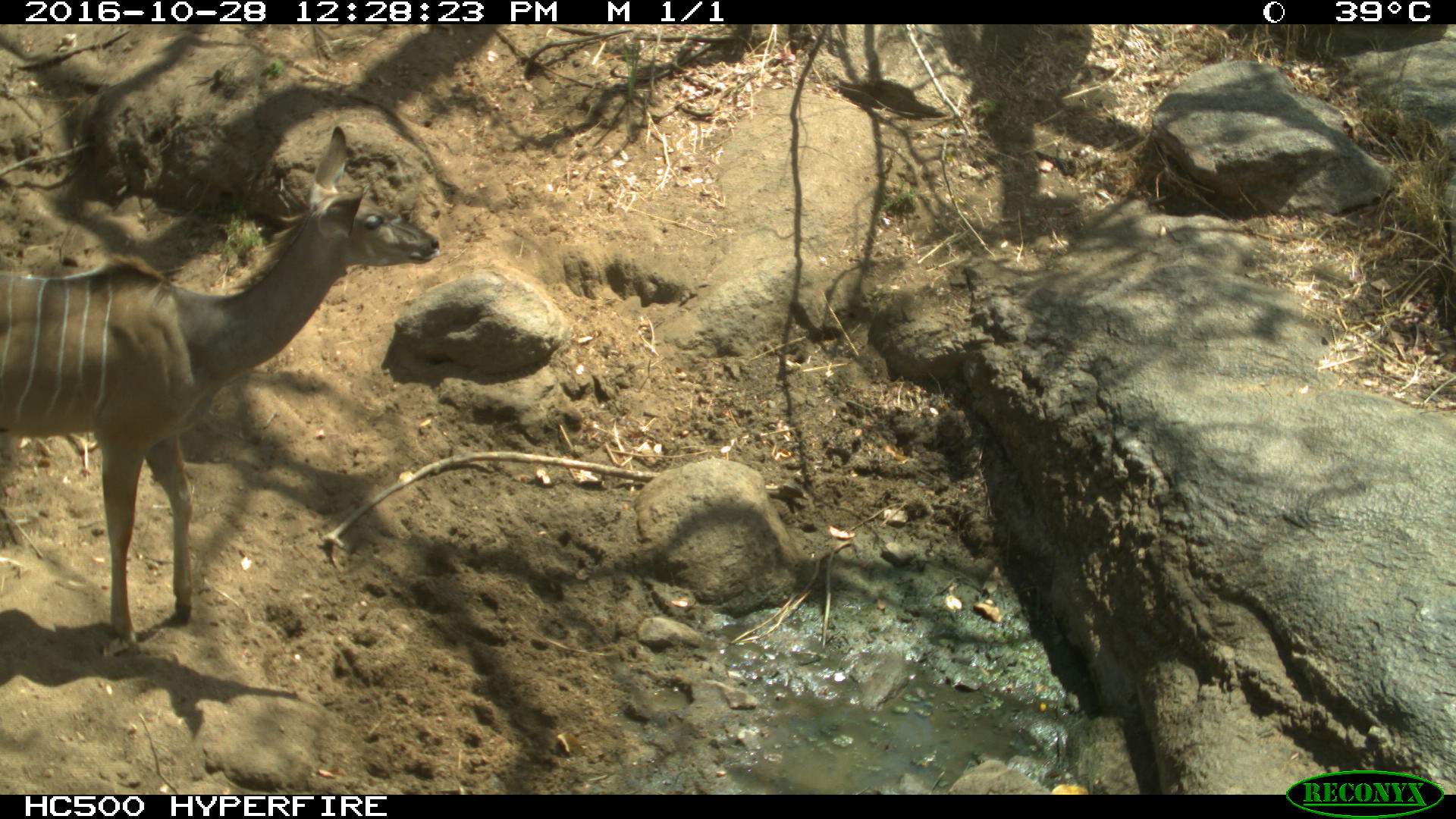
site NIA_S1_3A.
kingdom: Animalia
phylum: Chordata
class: Mammalia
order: Artiodactyla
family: Bovidae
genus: Tragelaphus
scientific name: Tragelaphus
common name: kudu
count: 1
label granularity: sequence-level